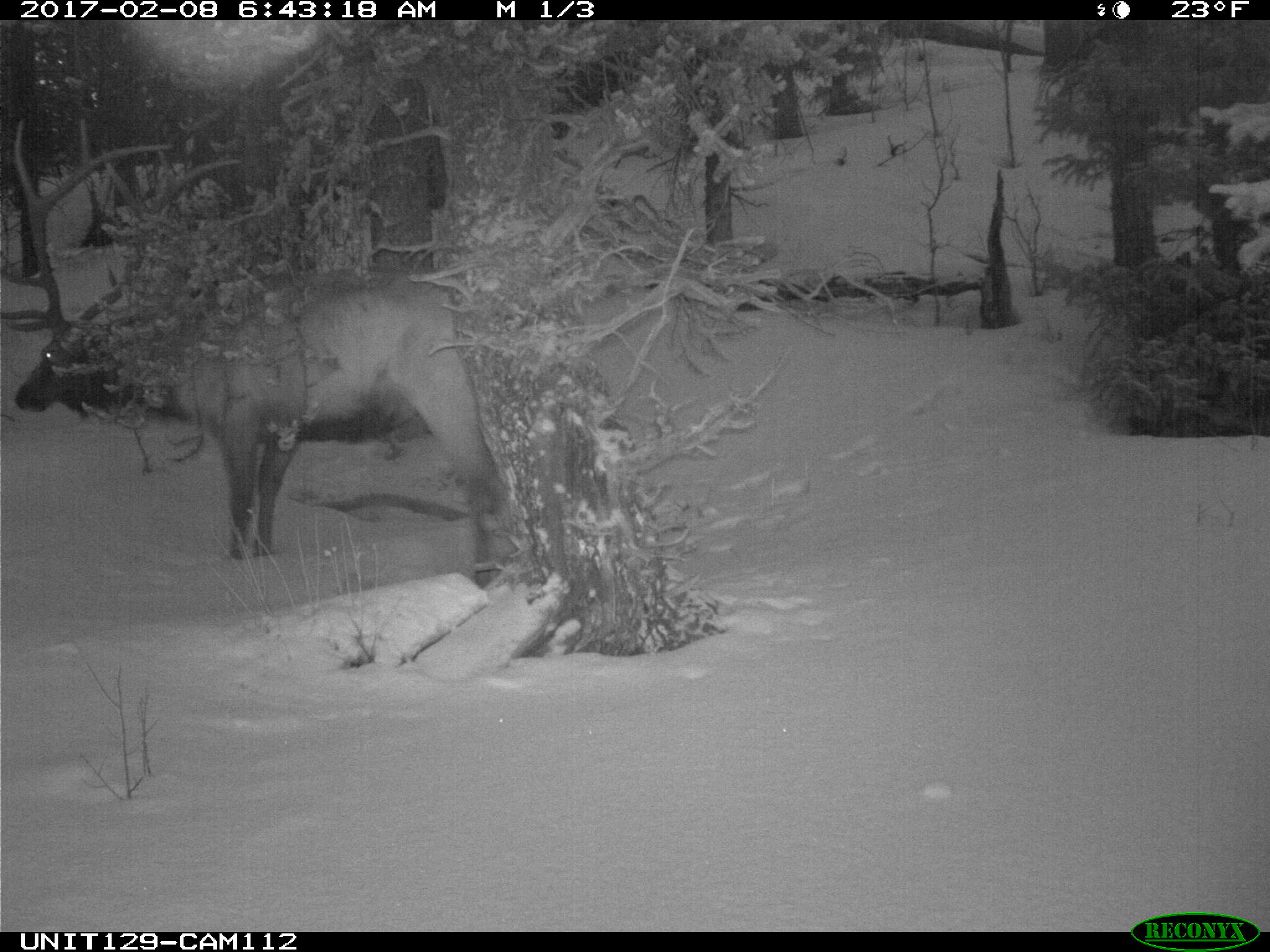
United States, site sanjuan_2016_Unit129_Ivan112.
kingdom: Animalia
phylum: Chordata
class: Mammalia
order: Artiodactyla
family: Cervidae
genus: Cervus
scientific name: Cervus elaphus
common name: red deer